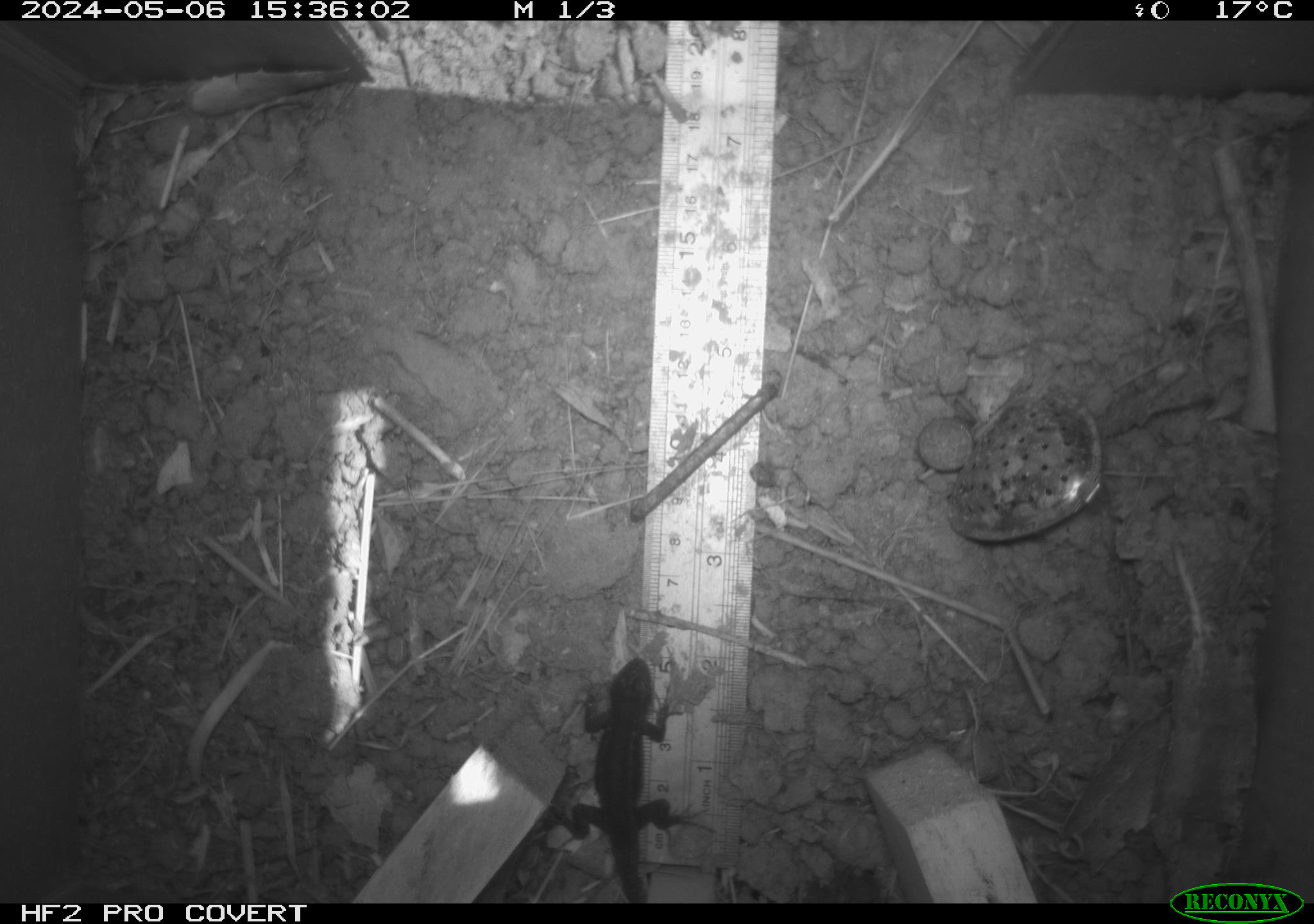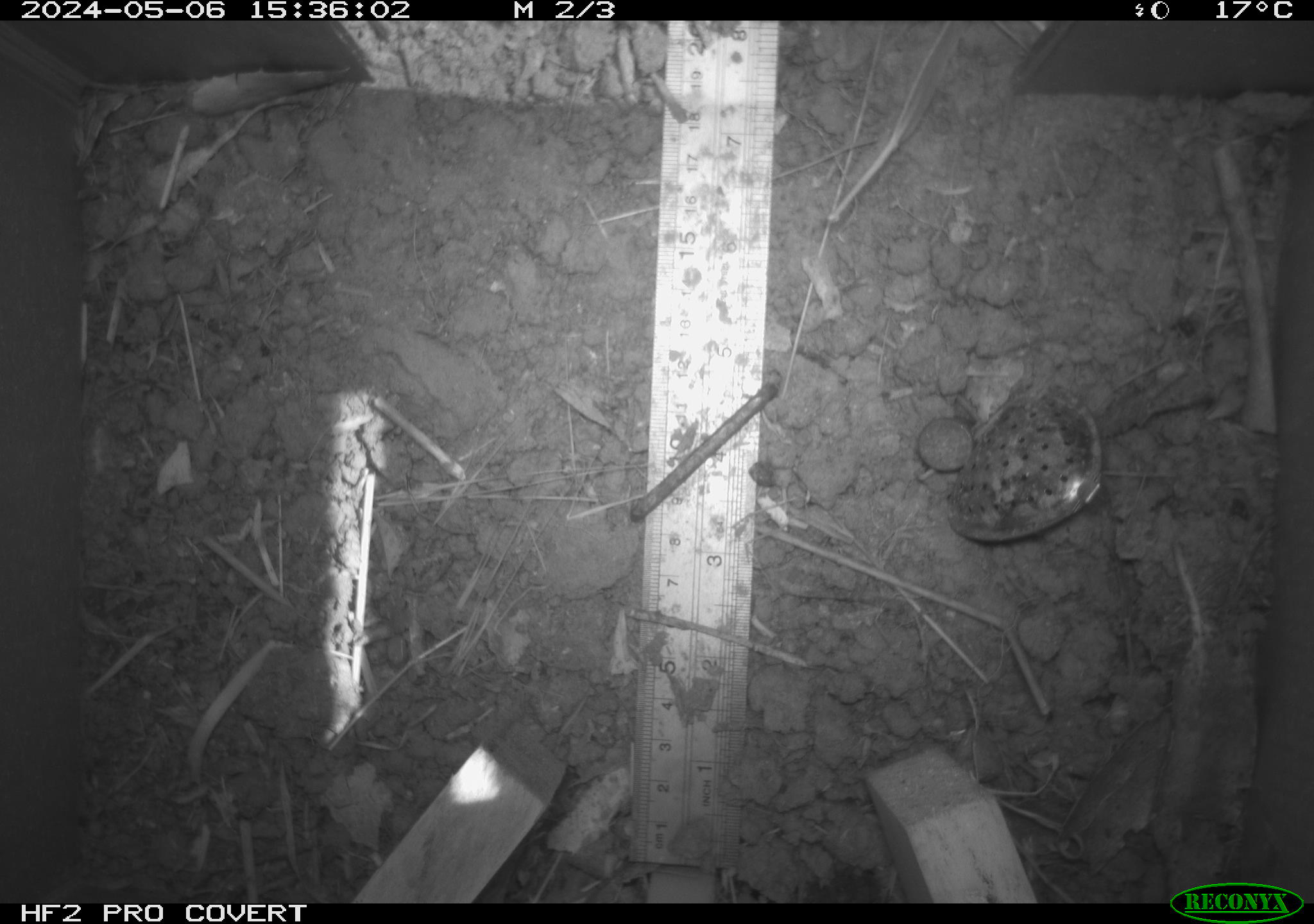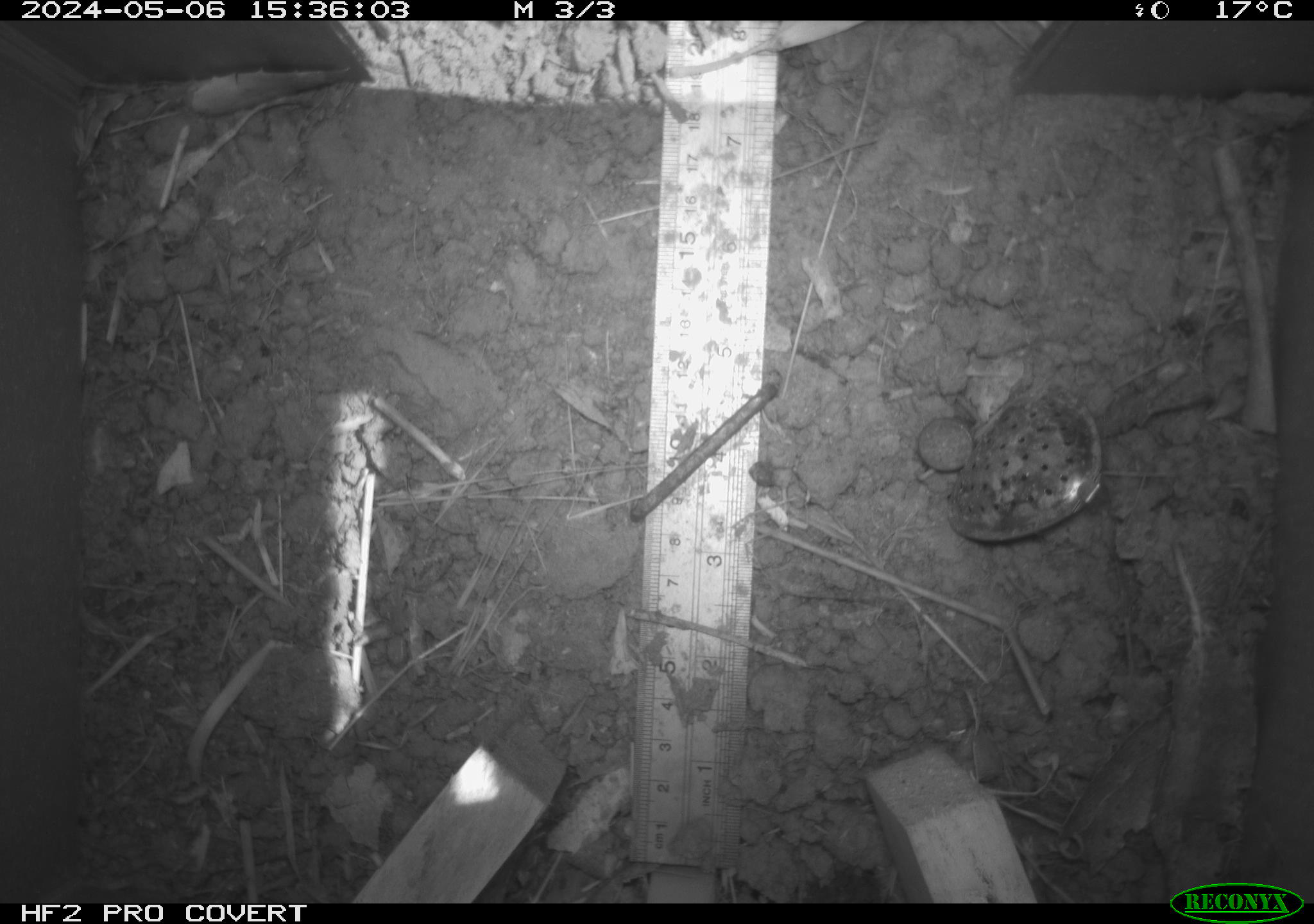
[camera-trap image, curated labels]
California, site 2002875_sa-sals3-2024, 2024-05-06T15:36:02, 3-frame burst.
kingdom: Animalia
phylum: Chordata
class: Reptilia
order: Squamata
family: Phrynosomatidae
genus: Sceloporus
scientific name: Sceloporus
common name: spiny lizards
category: sceloporus species